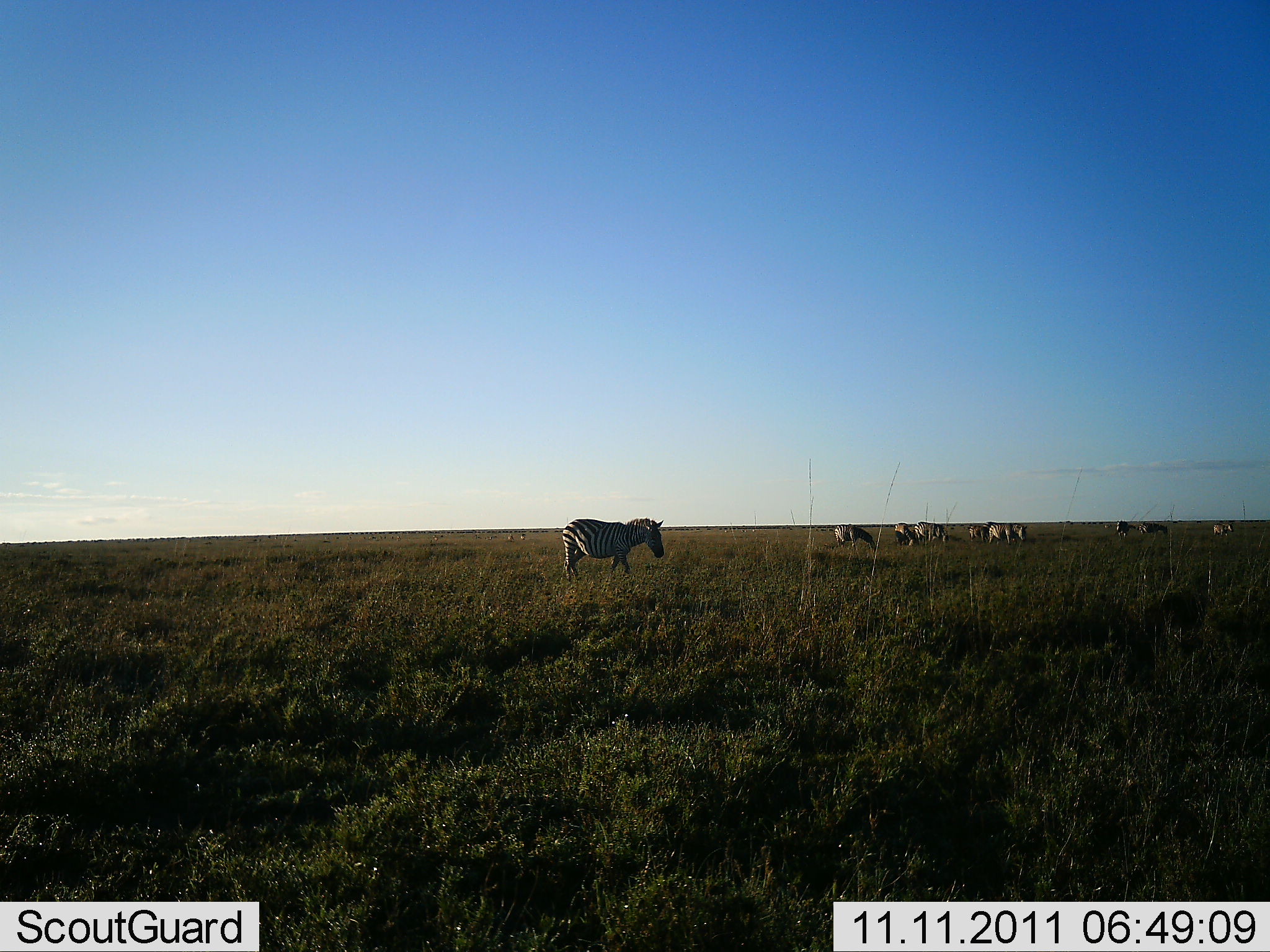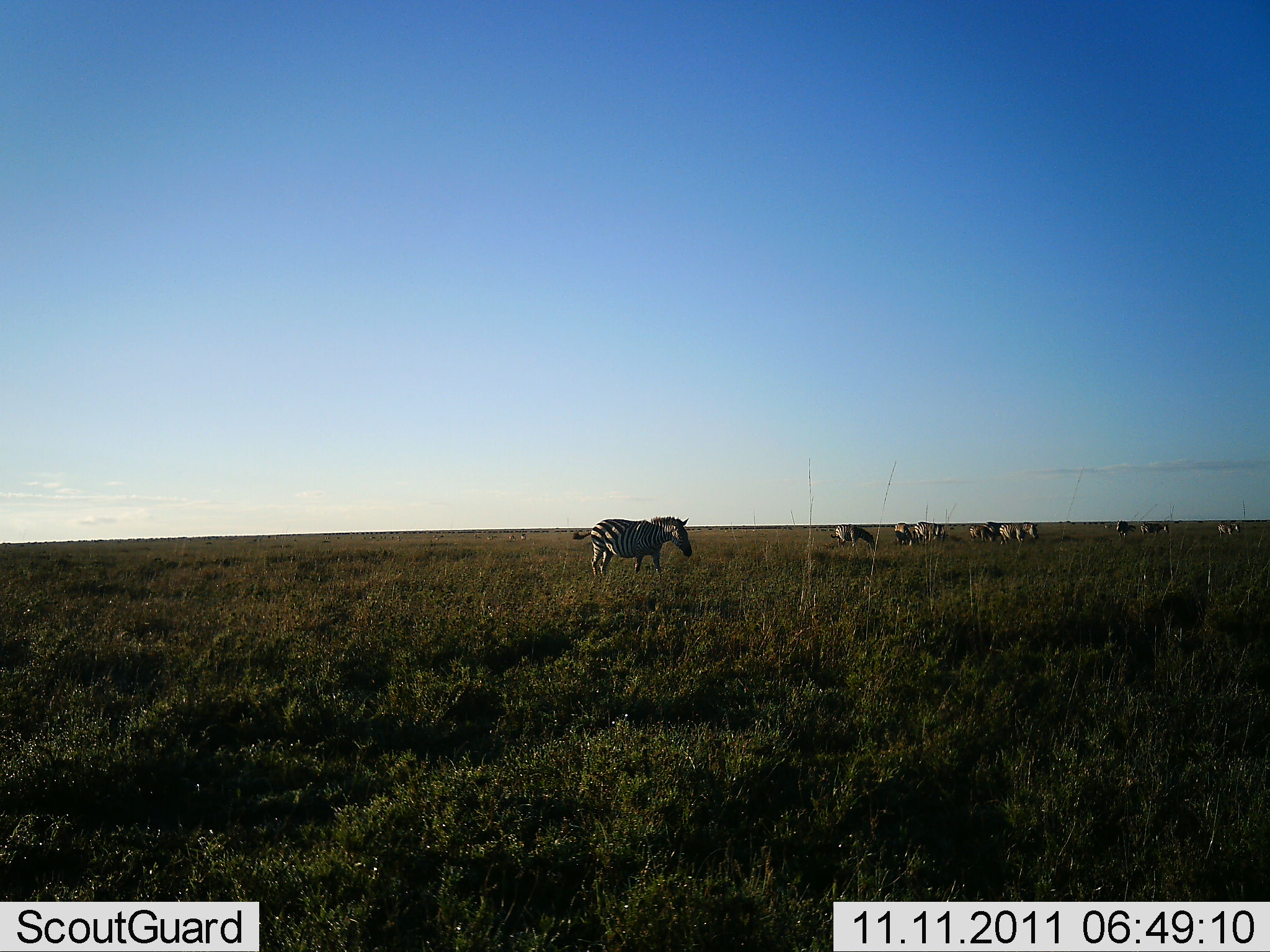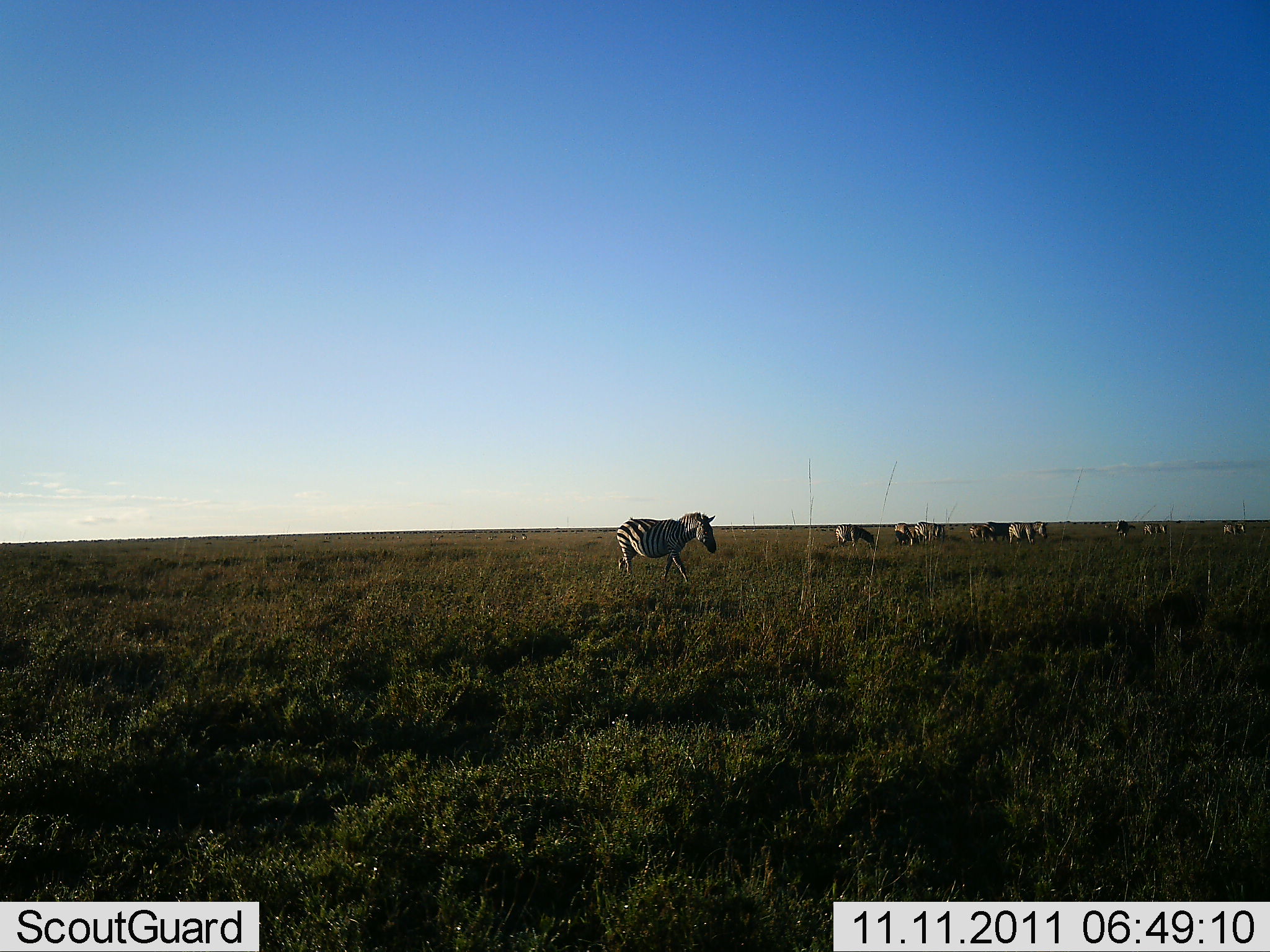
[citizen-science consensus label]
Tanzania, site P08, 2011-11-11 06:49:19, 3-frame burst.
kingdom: Animalia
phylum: Chordata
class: Mammalia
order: Perissodactyla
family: Equidae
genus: Equus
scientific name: Equus quagga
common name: plains zebra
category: zebra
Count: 11-50.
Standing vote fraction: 58%.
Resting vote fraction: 0%.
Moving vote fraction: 92%.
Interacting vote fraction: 0%.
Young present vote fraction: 0%.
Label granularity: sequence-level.